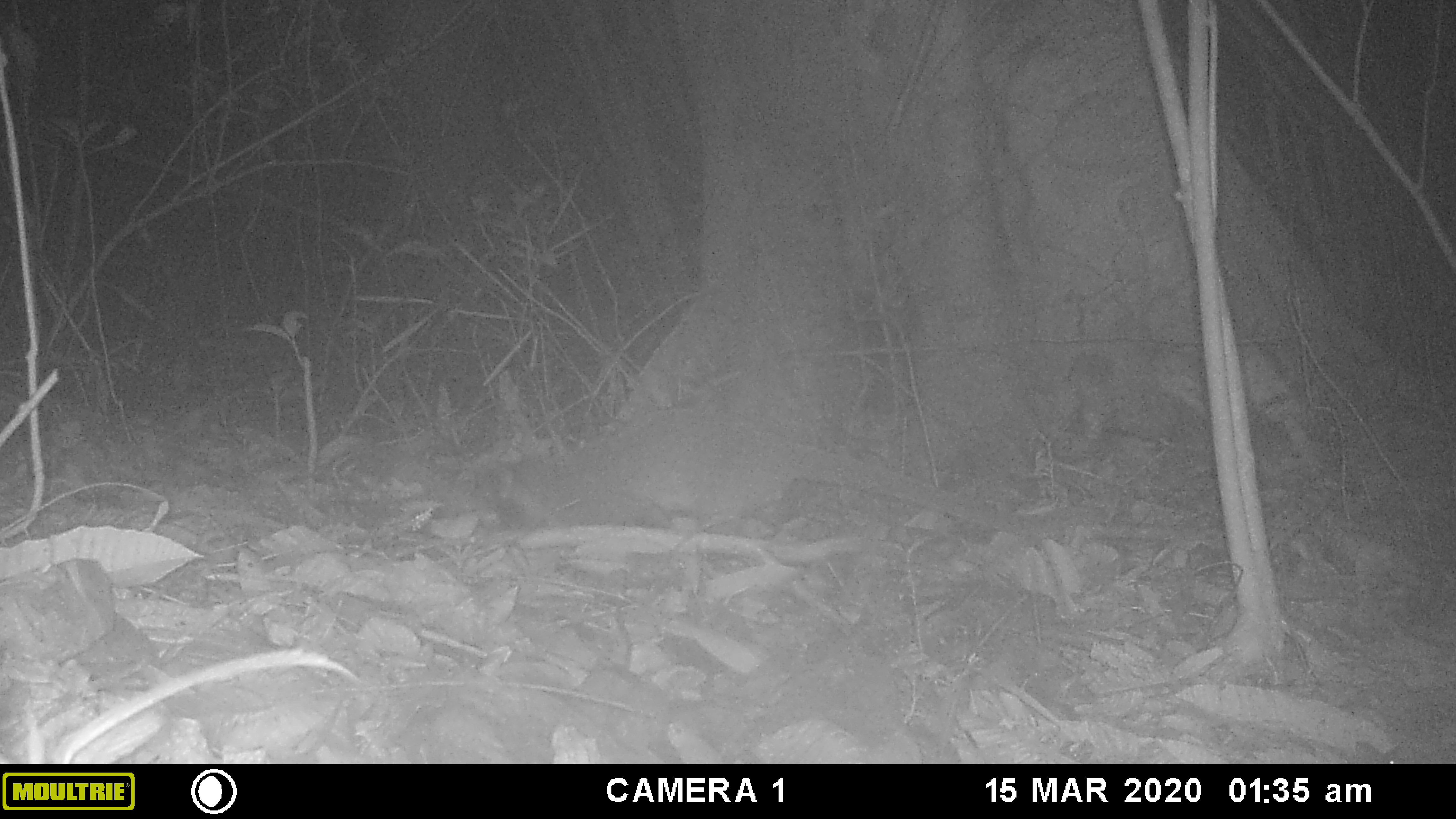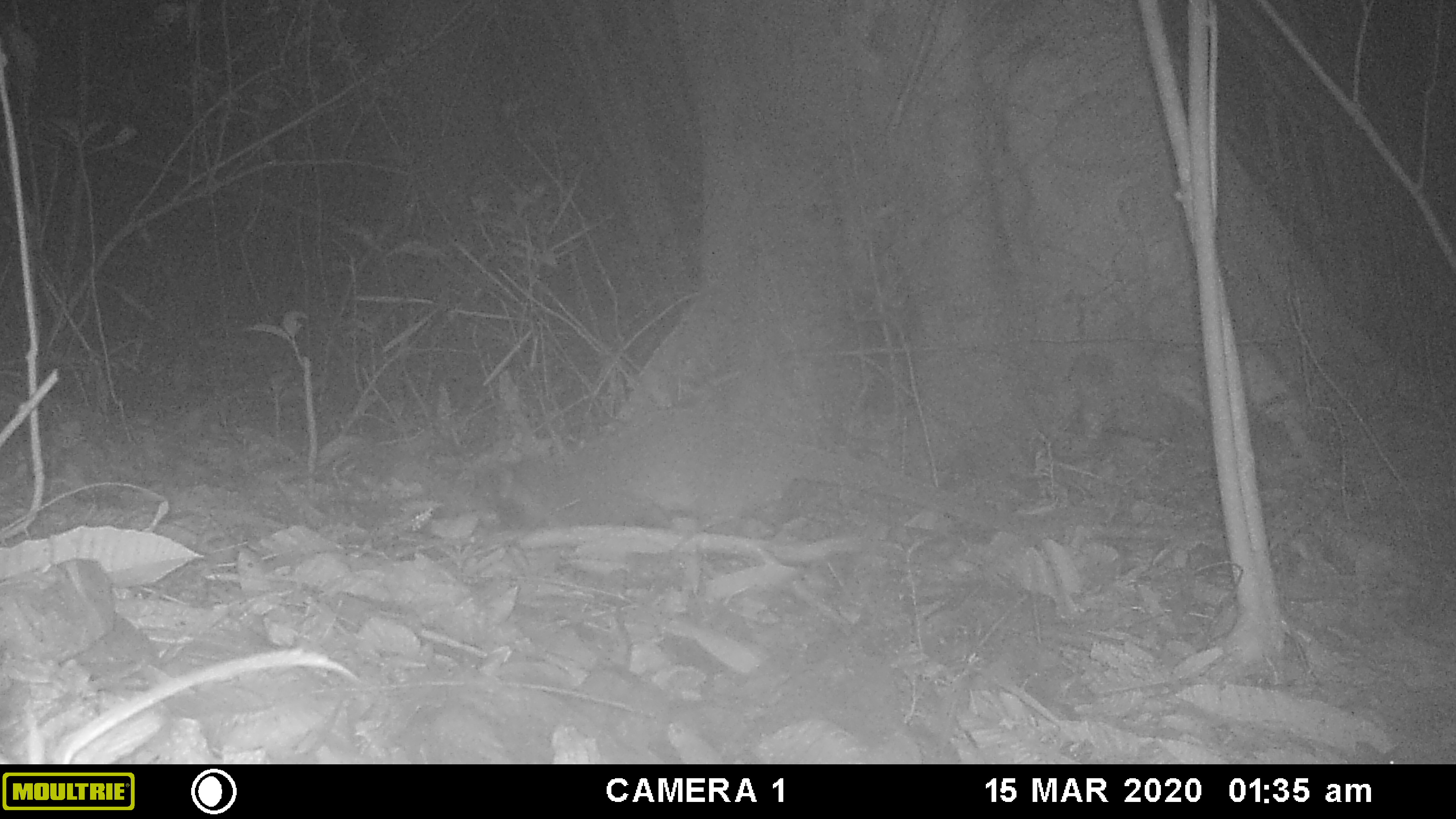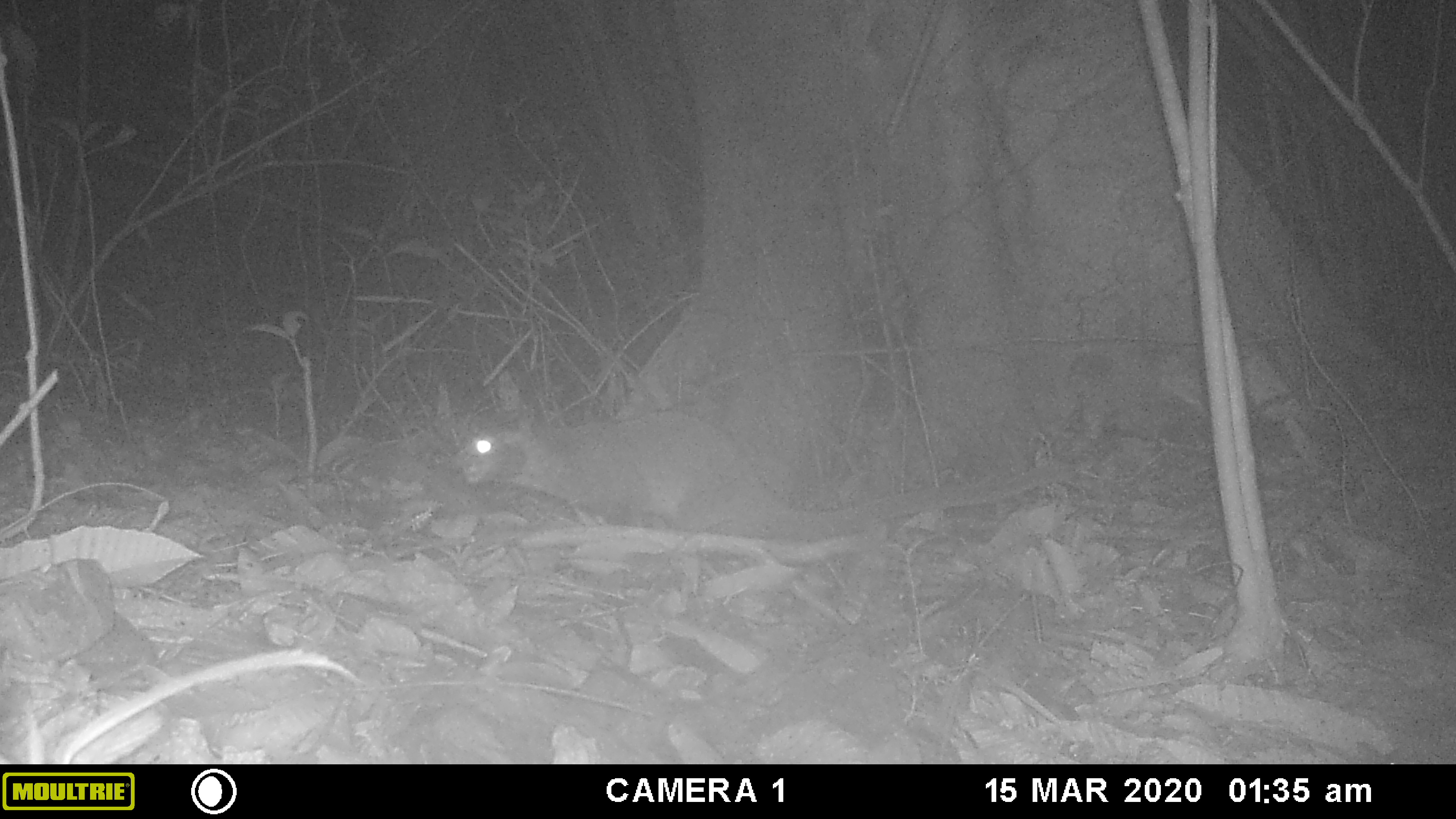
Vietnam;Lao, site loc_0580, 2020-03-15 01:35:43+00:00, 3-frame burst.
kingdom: Animalia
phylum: Arthropoda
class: Insecta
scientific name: Insecta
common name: insect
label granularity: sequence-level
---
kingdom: Animalia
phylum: Chordata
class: Mammalia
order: Carnivora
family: Viverridae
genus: Paguma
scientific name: Paguma larvata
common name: masked palm civet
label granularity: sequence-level